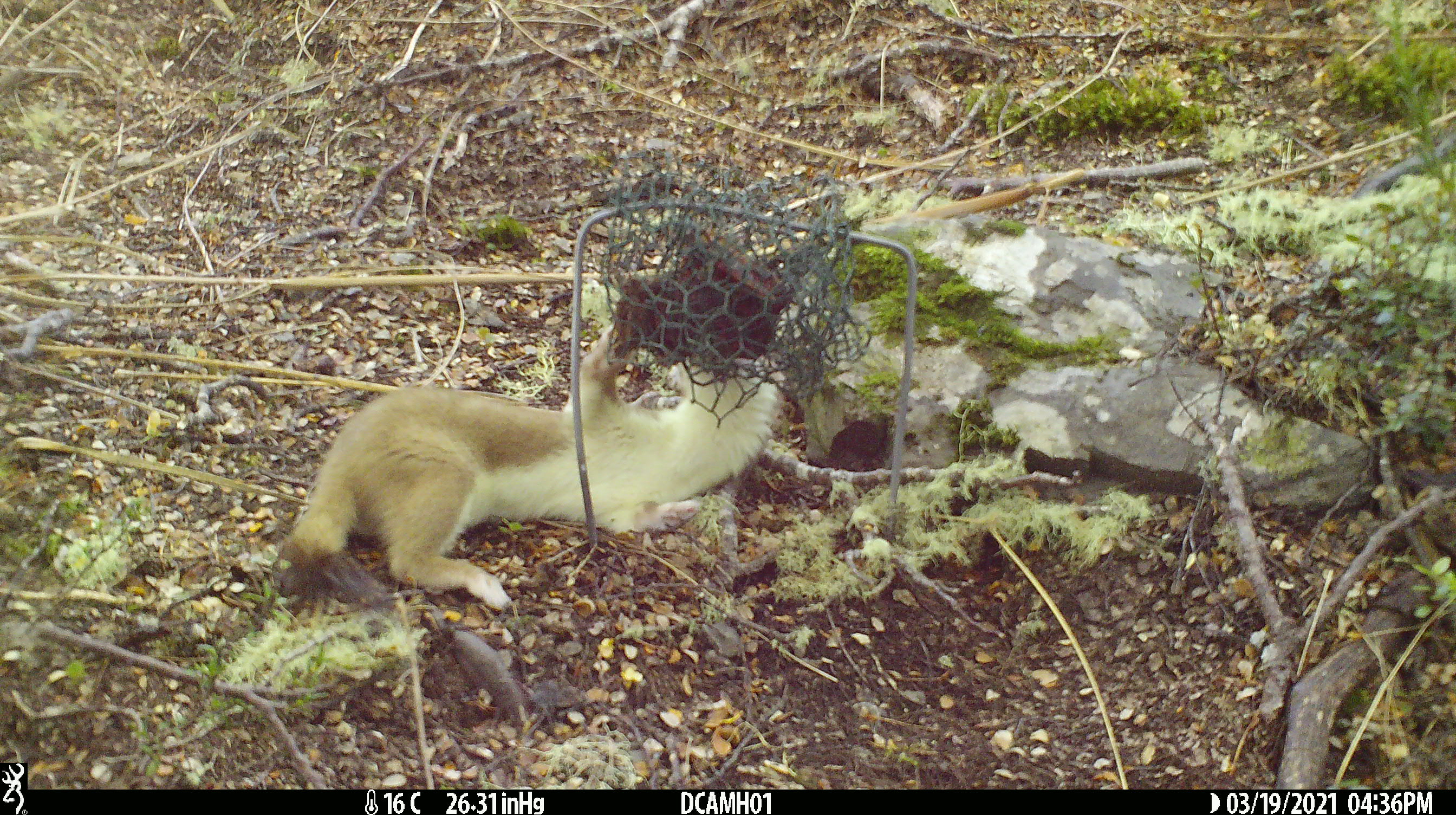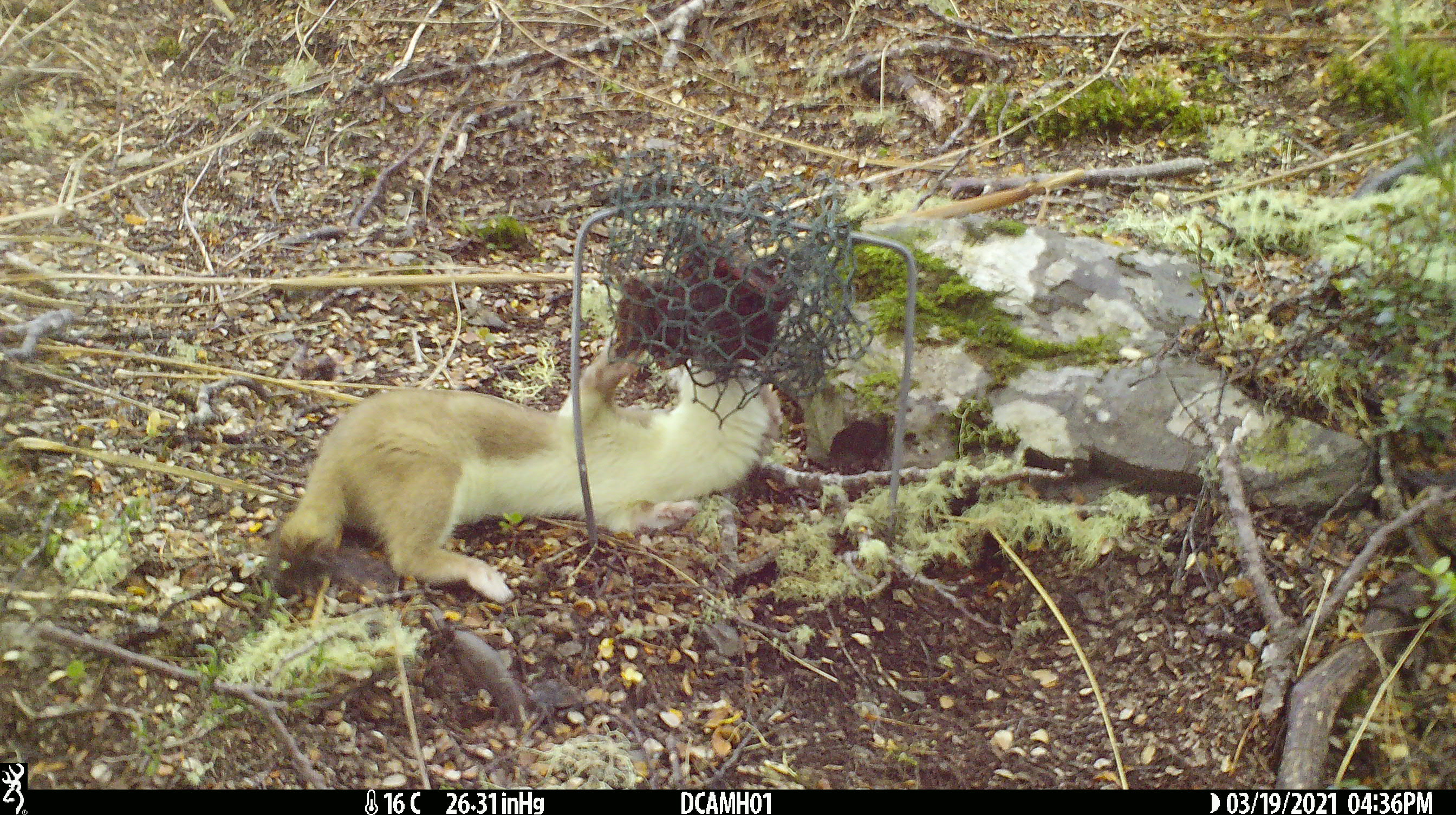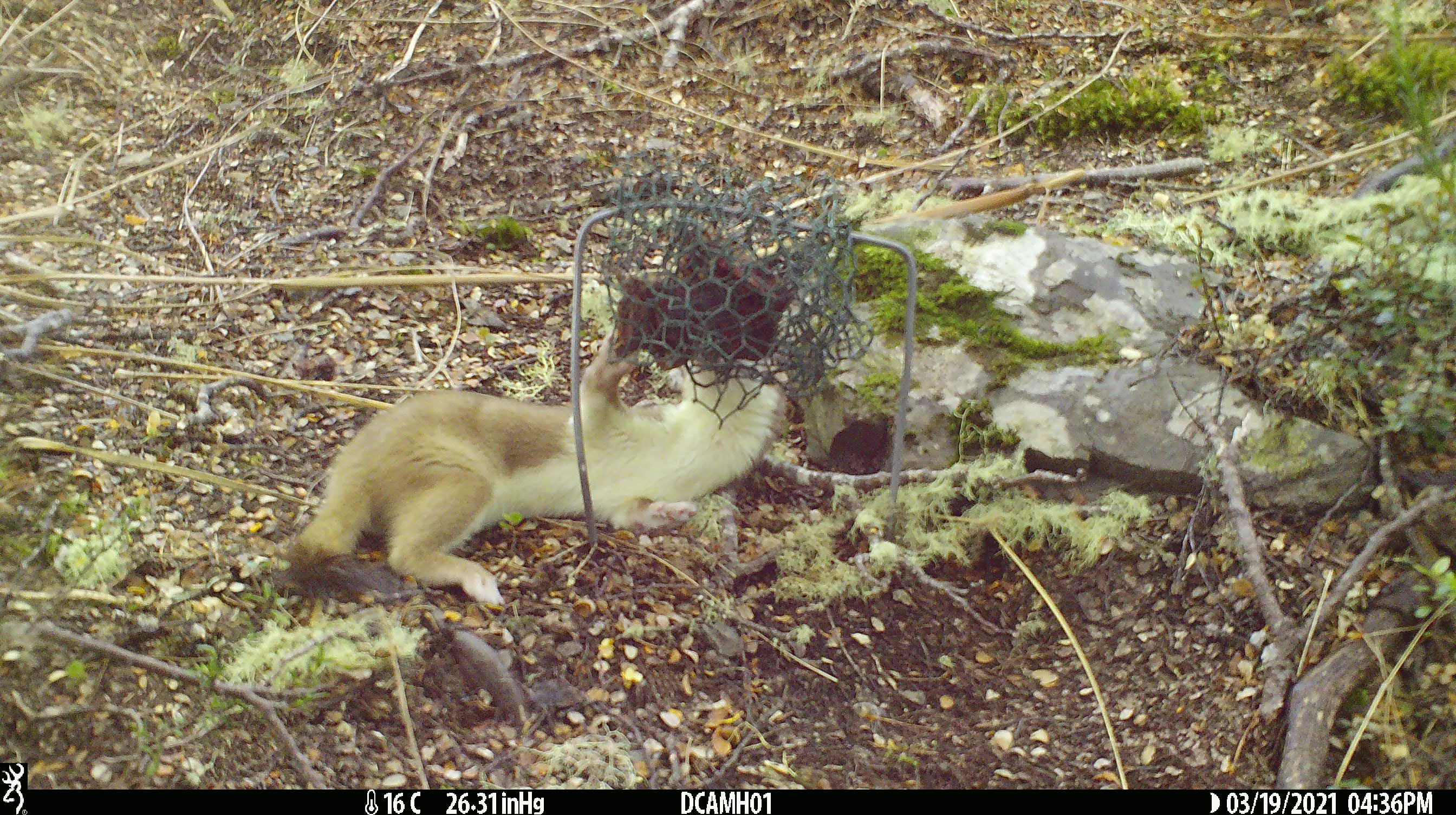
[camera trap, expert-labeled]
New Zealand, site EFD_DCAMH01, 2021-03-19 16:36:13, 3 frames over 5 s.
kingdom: Animalia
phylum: Chordata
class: Mammalia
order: Carnivora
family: Mustelidae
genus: Mustela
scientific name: Mustela erminea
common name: stoat